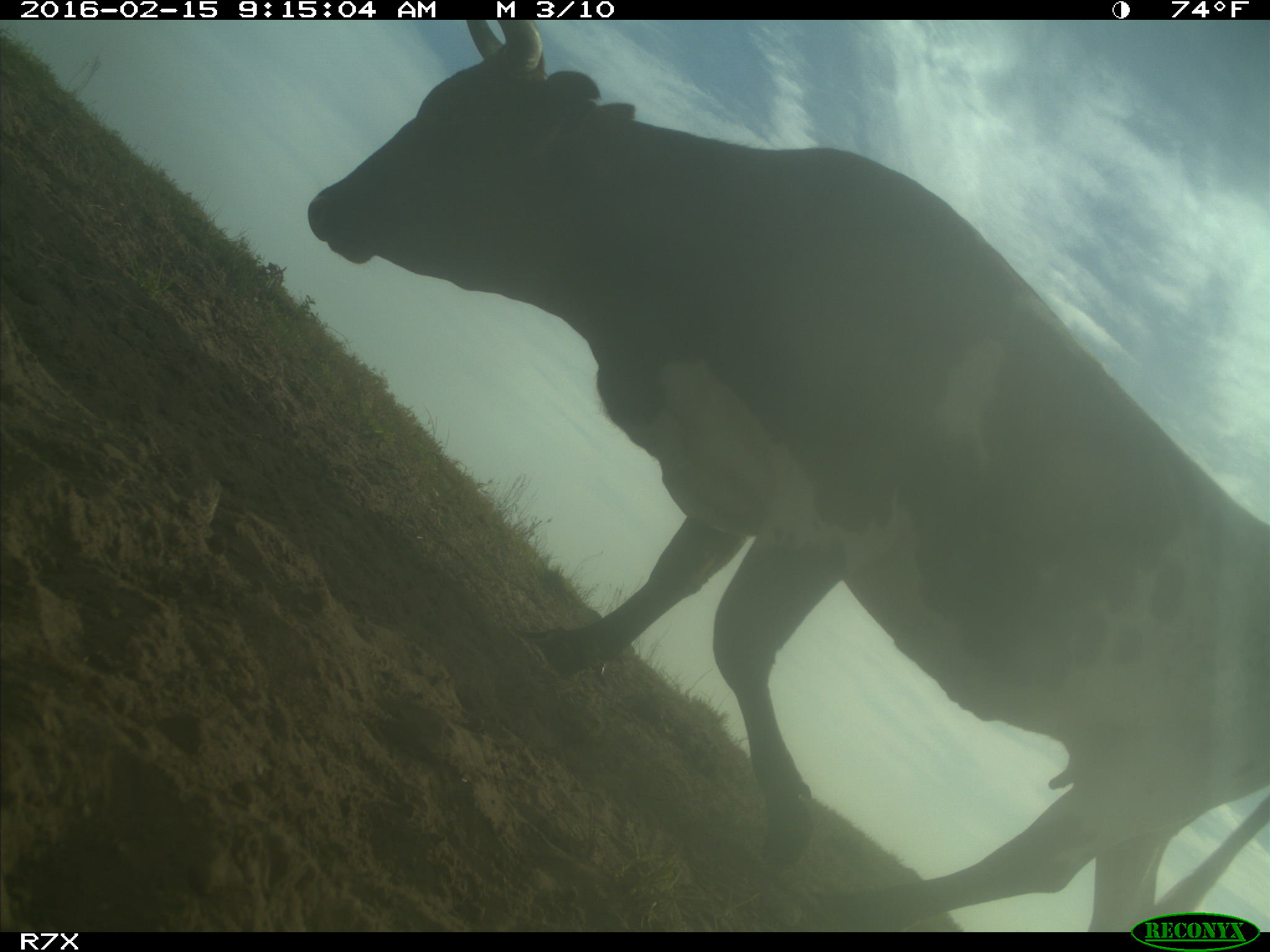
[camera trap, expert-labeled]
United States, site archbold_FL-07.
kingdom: Animalia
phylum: Chordata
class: Mammalia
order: Artiodactyla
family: Bovidae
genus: Bos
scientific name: Bos taurus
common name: domestic cow